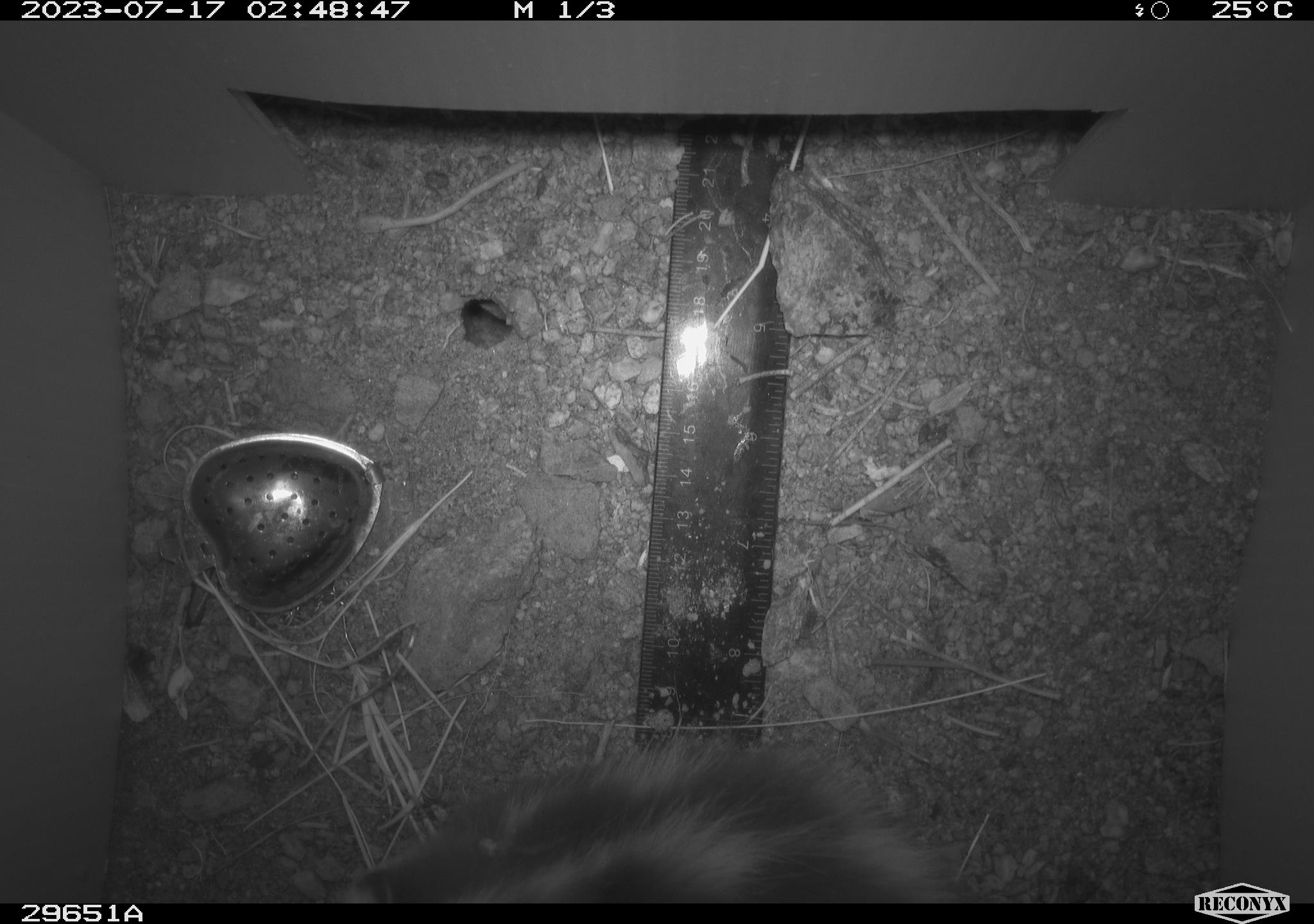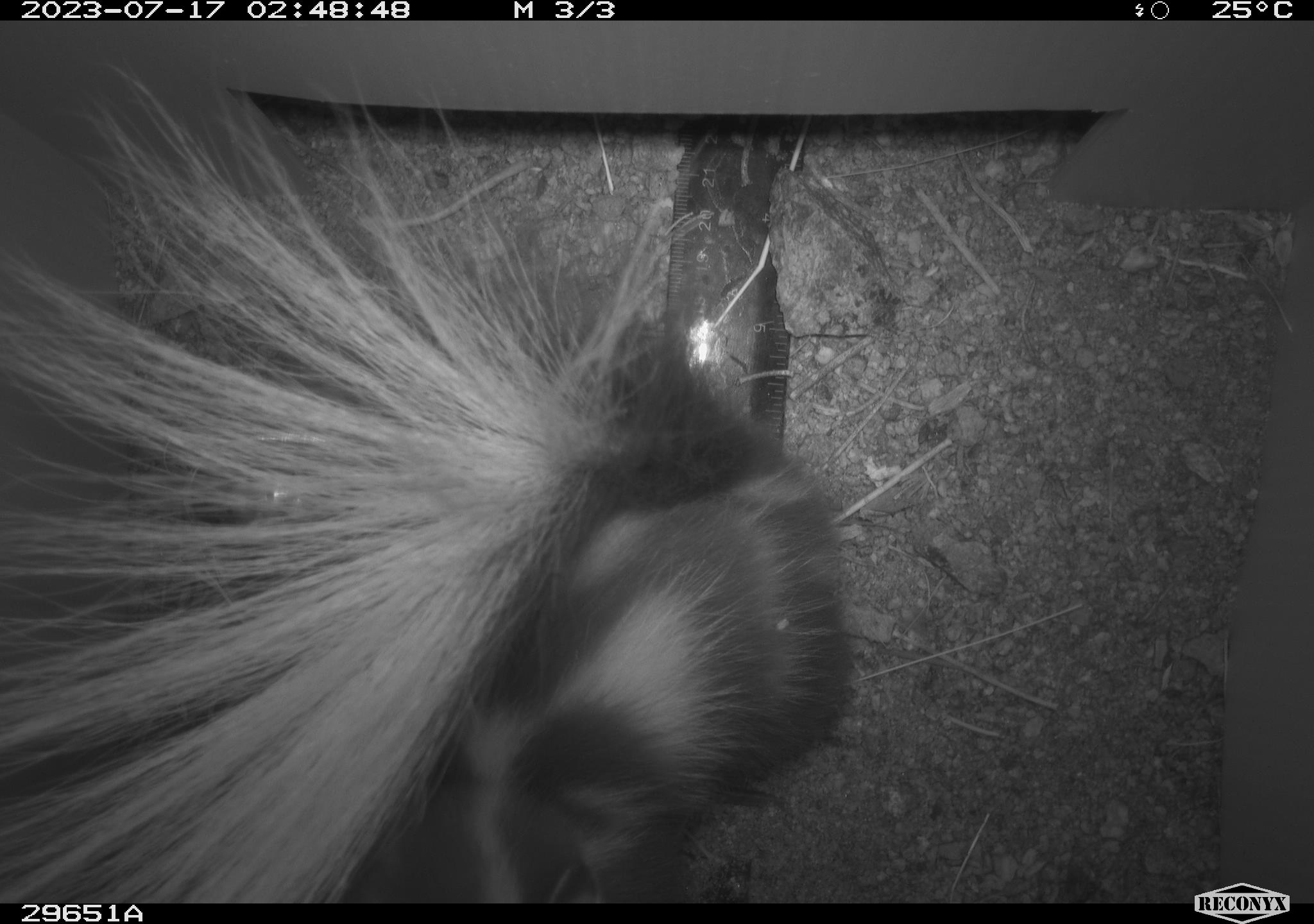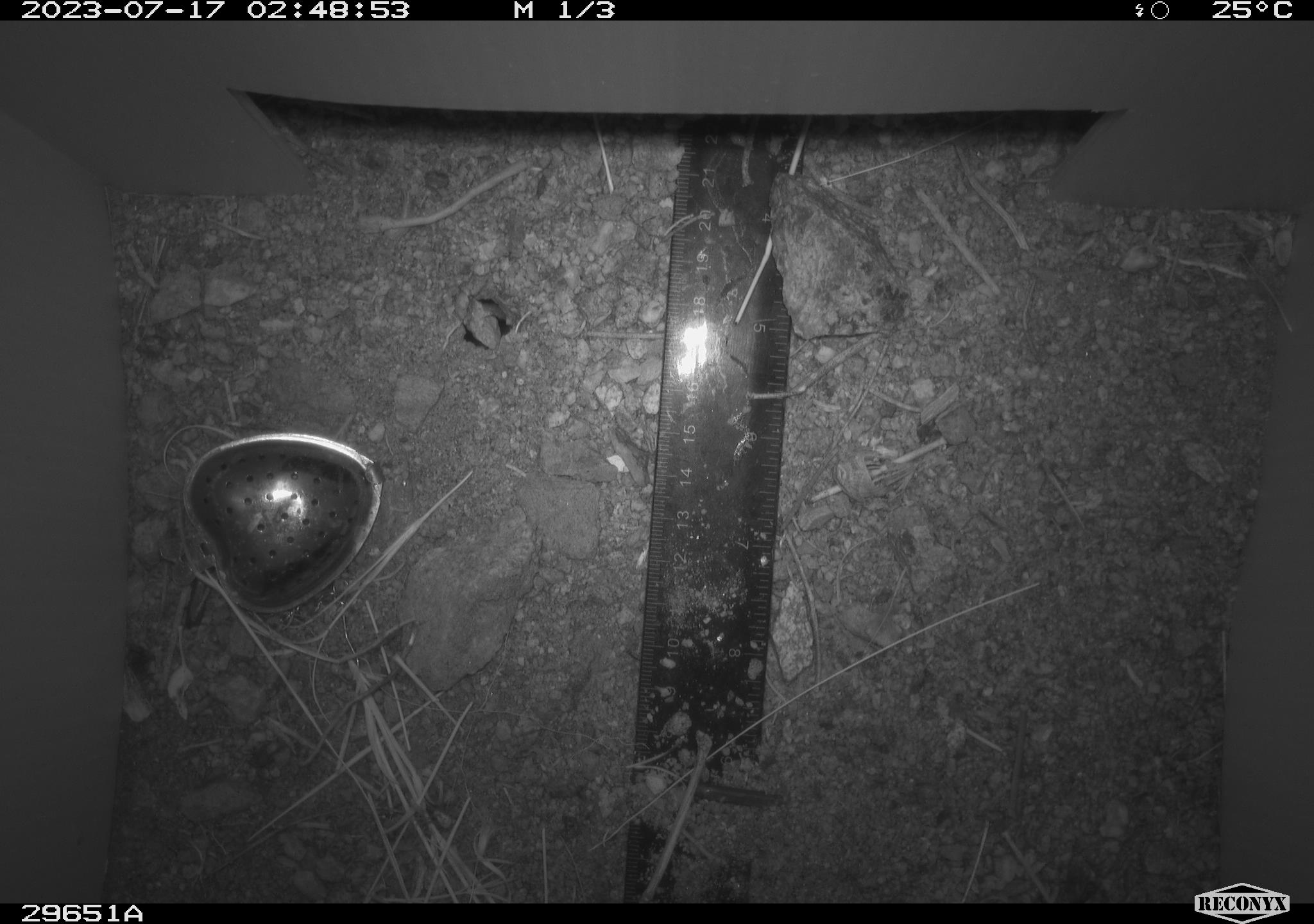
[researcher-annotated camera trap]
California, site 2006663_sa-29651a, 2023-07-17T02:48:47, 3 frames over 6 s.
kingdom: Animalia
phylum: Chordata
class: Mammalia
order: Carnivora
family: Mephitidae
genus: Spilogale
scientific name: Spilogale gracilis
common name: western spotted skunk